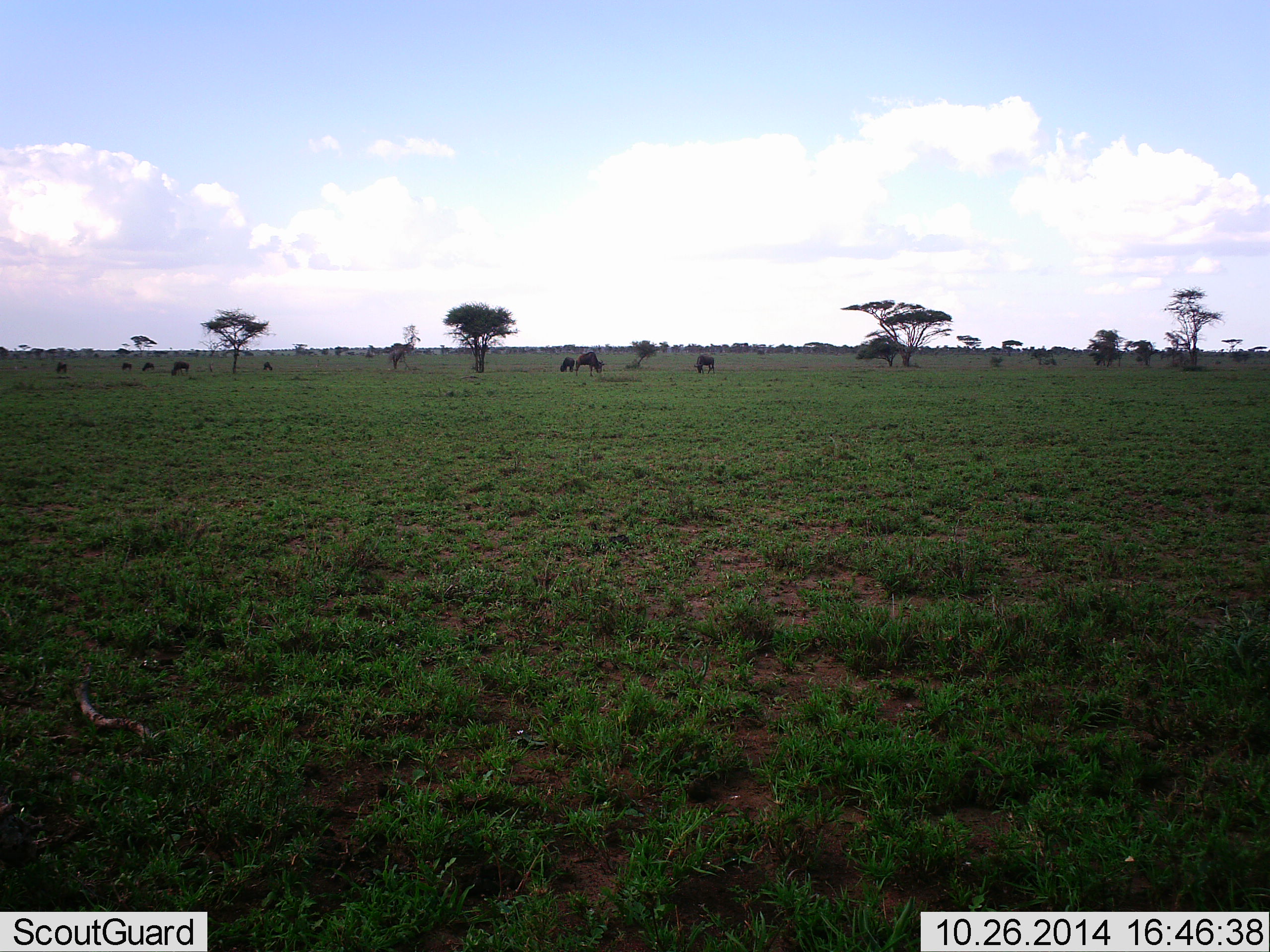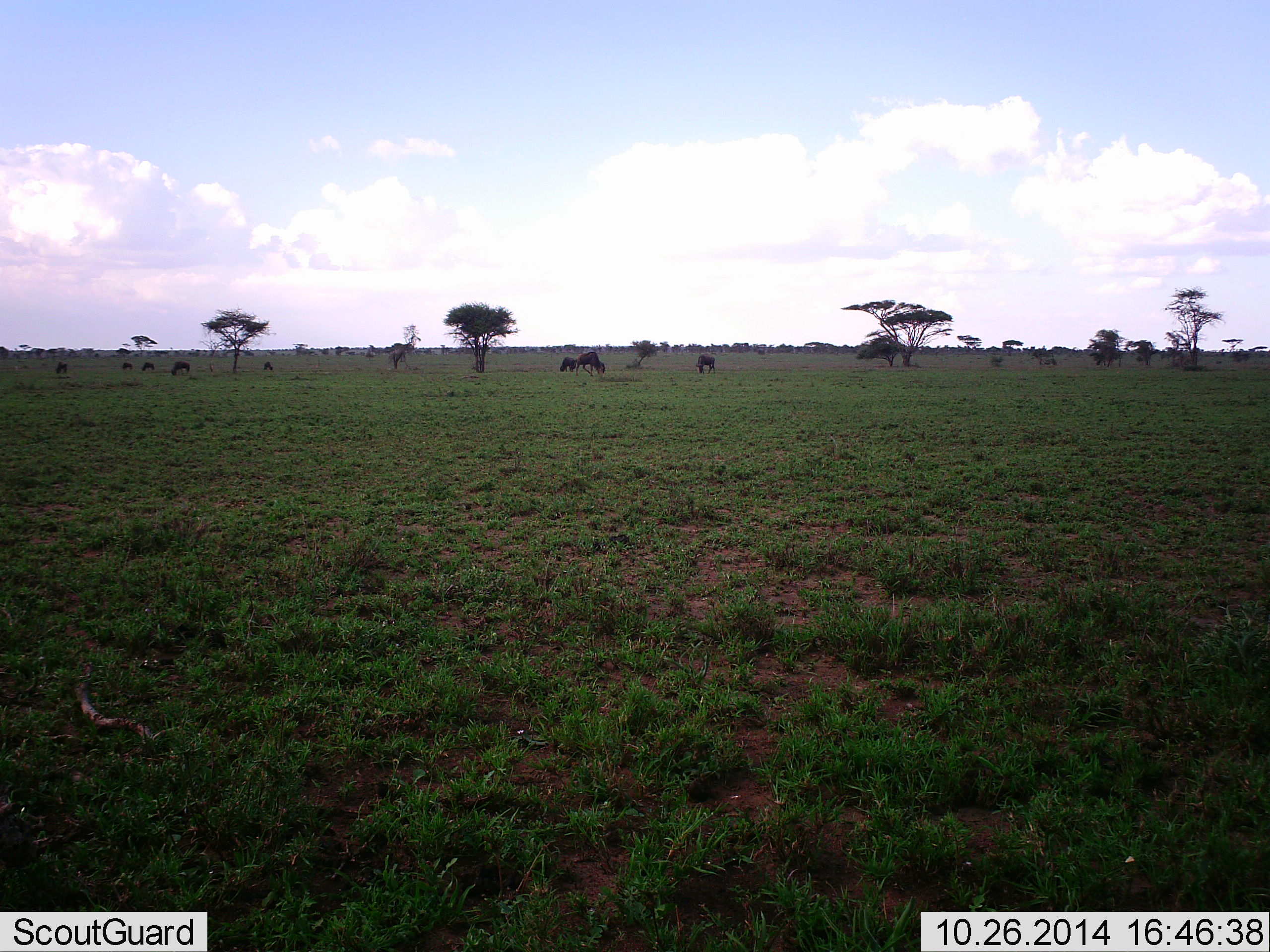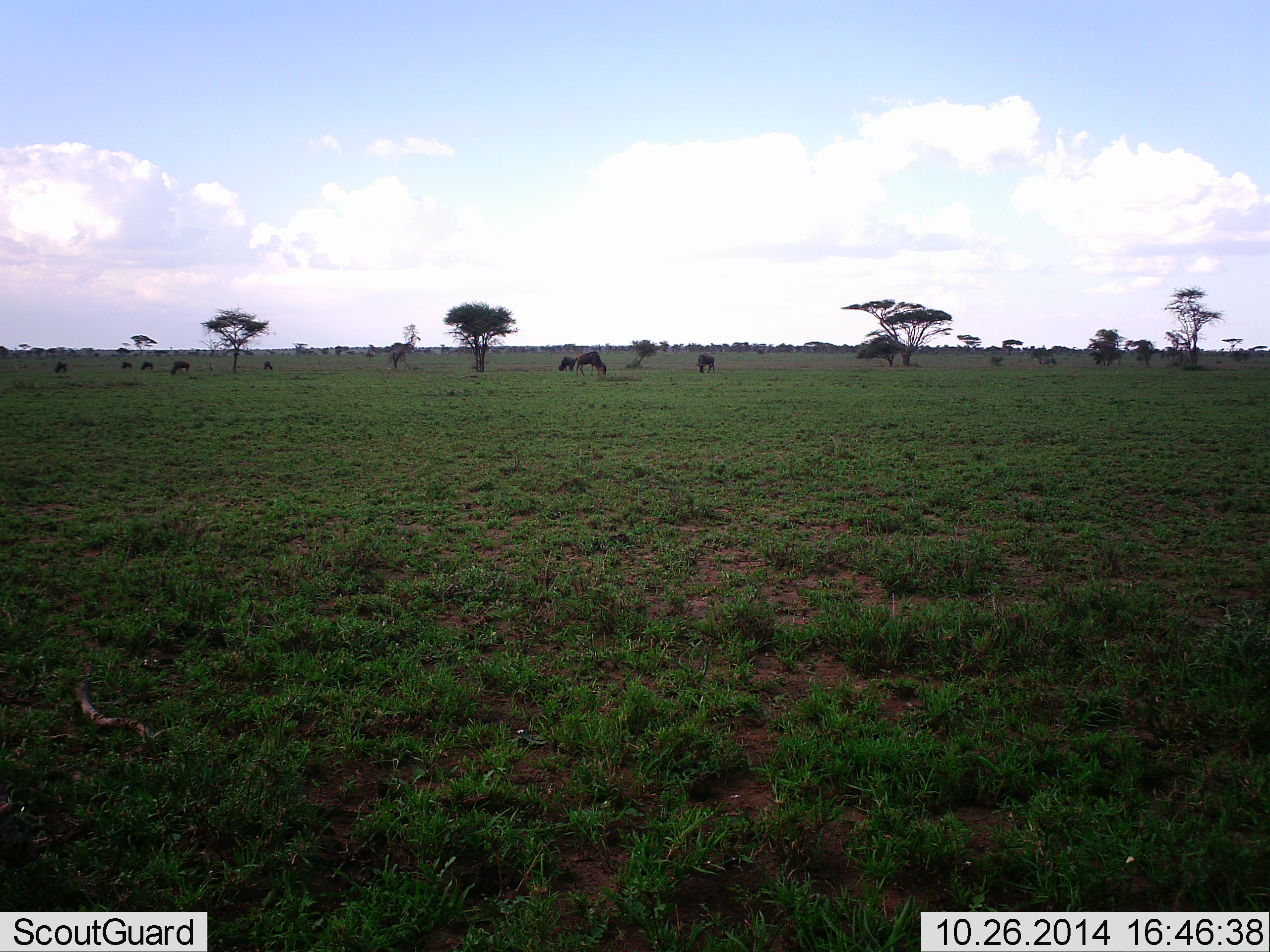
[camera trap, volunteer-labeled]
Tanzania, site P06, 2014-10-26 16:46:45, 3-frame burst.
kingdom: Animalia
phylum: Chordata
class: Mammalia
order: Artiodactyla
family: Bovidae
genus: Connochaetes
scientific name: Connochaetes taurinus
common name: blue wildebeest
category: wildebeest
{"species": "wildebeest (blue wildebeest) (Connochaetes taurinus)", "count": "11-50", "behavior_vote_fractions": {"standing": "40%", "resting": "0%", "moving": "10%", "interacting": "0%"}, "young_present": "0%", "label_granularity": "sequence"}